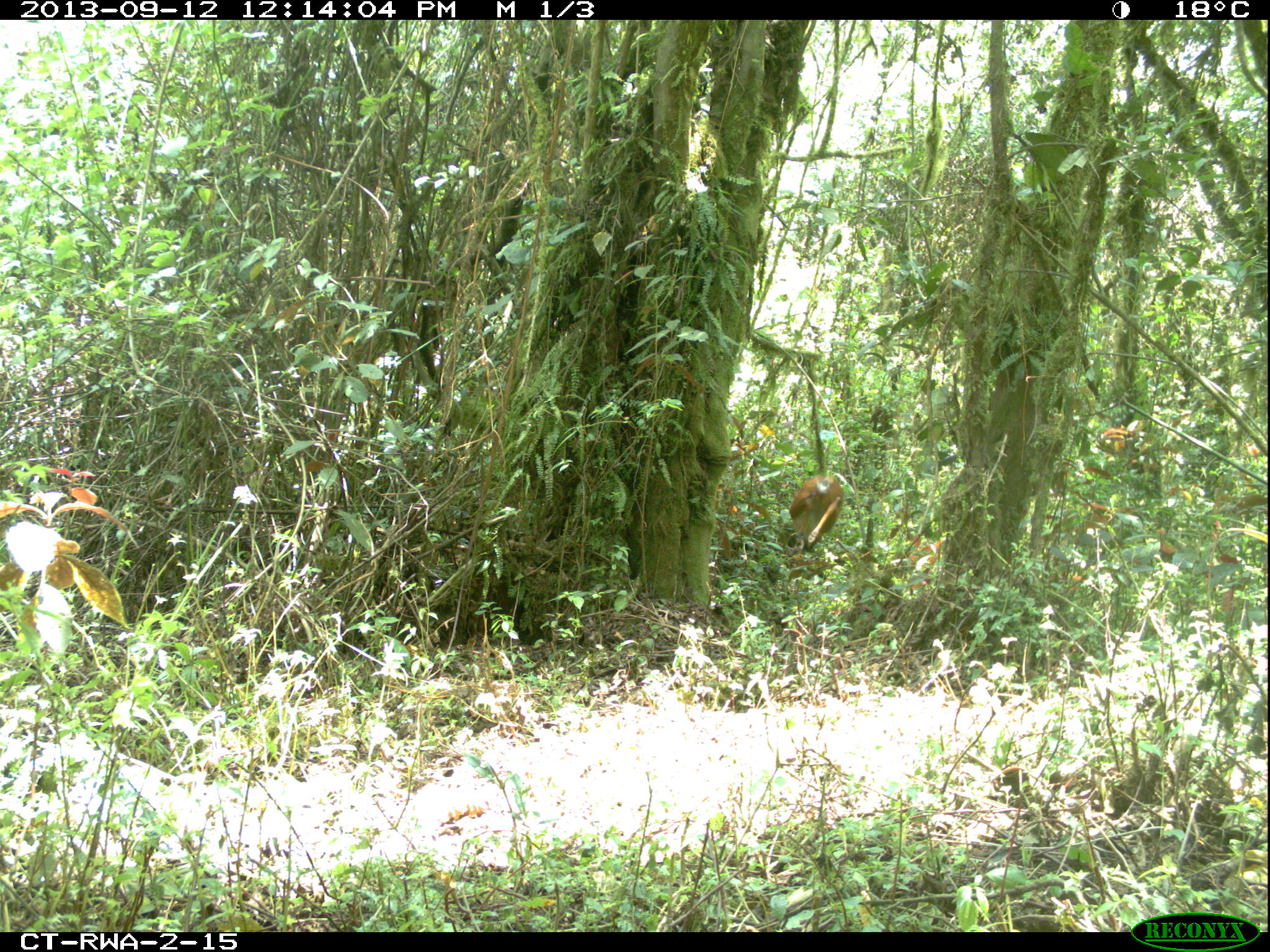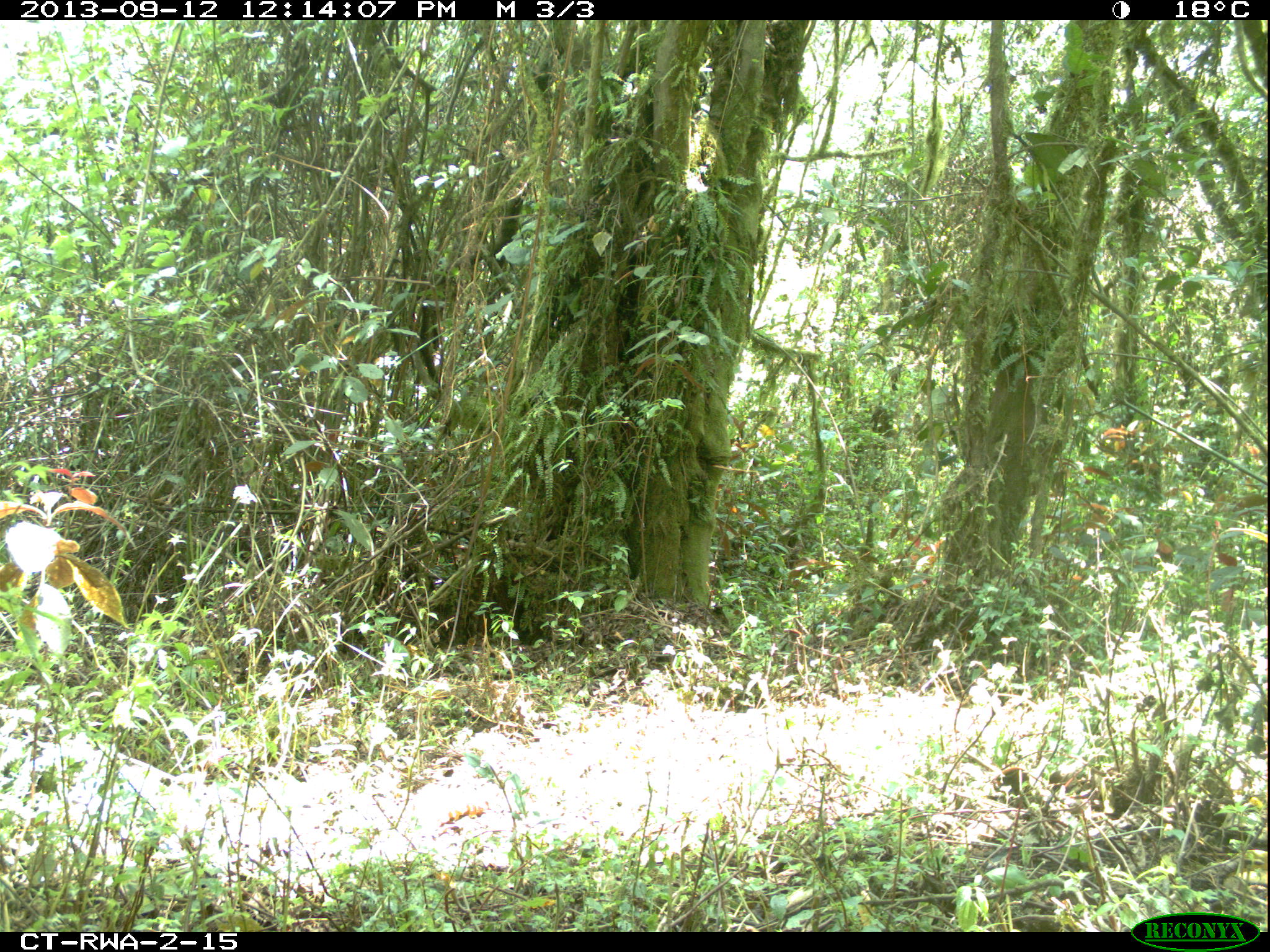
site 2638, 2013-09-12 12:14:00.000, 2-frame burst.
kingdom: Animalia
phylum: Chordata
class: Aves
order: Galliformes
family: Phasianidae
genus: Pternistis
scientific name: Pternistis nobilis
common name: handsome francolin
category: francolinus nobilis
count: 1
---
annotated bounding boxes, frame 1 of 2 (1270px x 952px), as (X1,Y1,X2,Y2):
francolinus nobilis: (789,475,844,551)